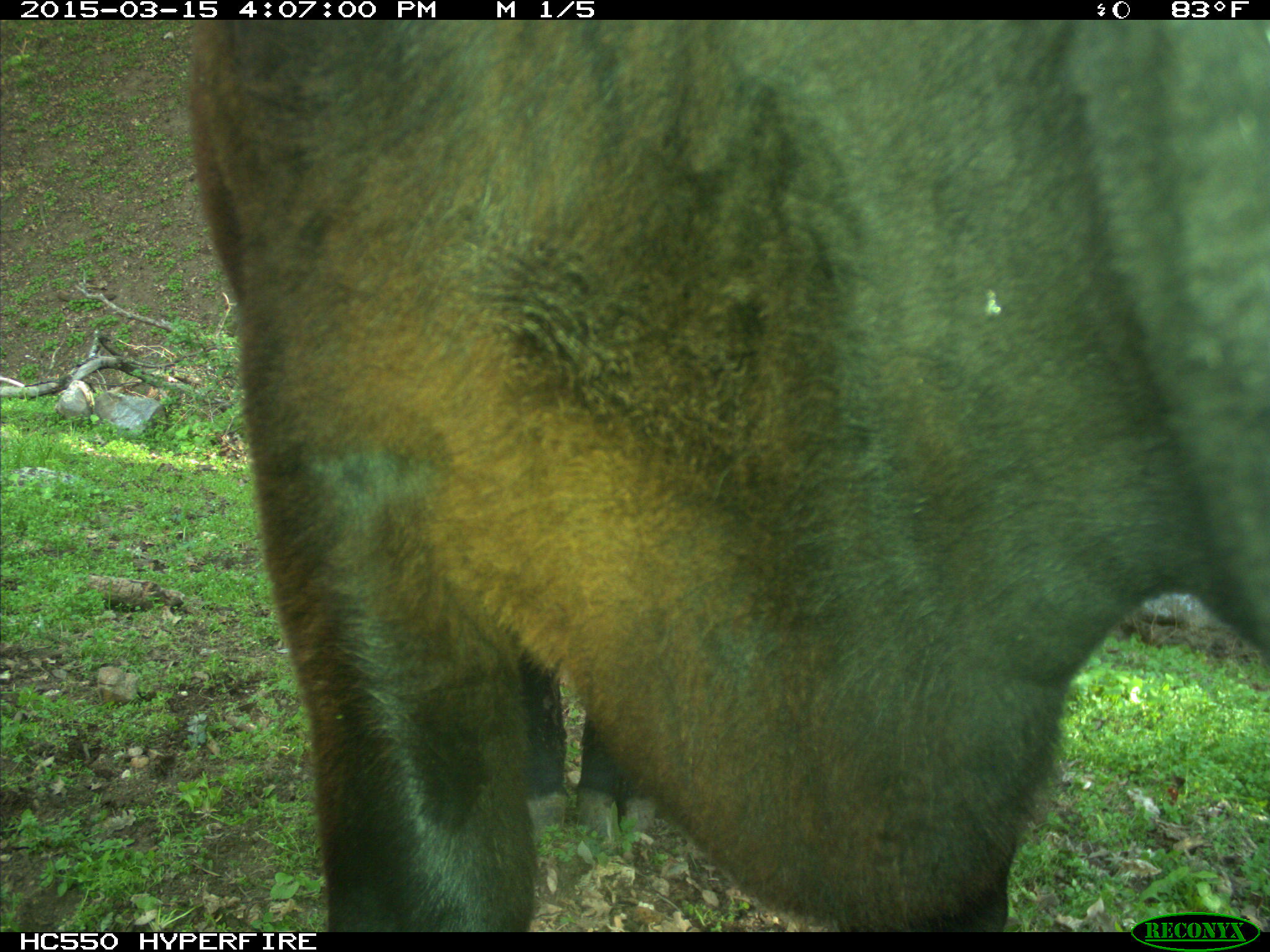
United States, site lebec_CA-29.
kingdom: Animalia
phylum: Chordata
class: Mammalia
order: Artiodactyla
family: Bovidae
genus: Bos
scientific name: Bos taurus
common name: domestic cow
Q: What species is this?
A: Bos taurus (domestic cow).